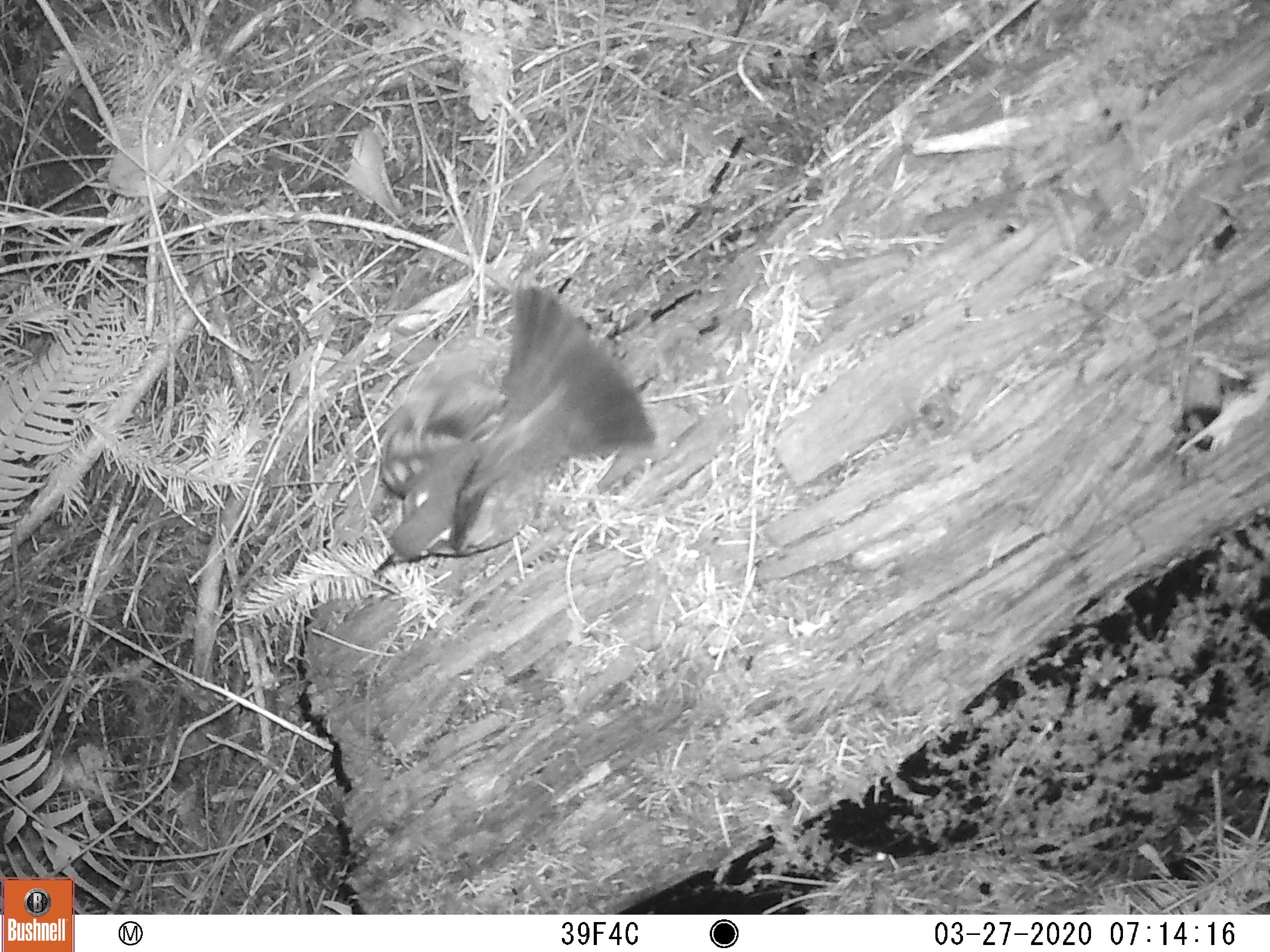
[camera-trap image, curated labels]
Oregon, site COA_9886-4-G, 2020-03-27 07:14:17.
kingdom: Animalia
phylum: Chordata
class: Aves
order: Passeriformes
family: Turdidae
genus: Ixoreus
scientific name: Ixoreus naevius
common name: varied thrush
Varied thrush (Ixoreus naevius).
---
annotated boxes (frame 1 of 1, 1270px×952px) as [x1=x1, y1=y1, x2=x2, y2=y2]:
varied thrush: [x1=371, y1=284, x2=657, y2=581]